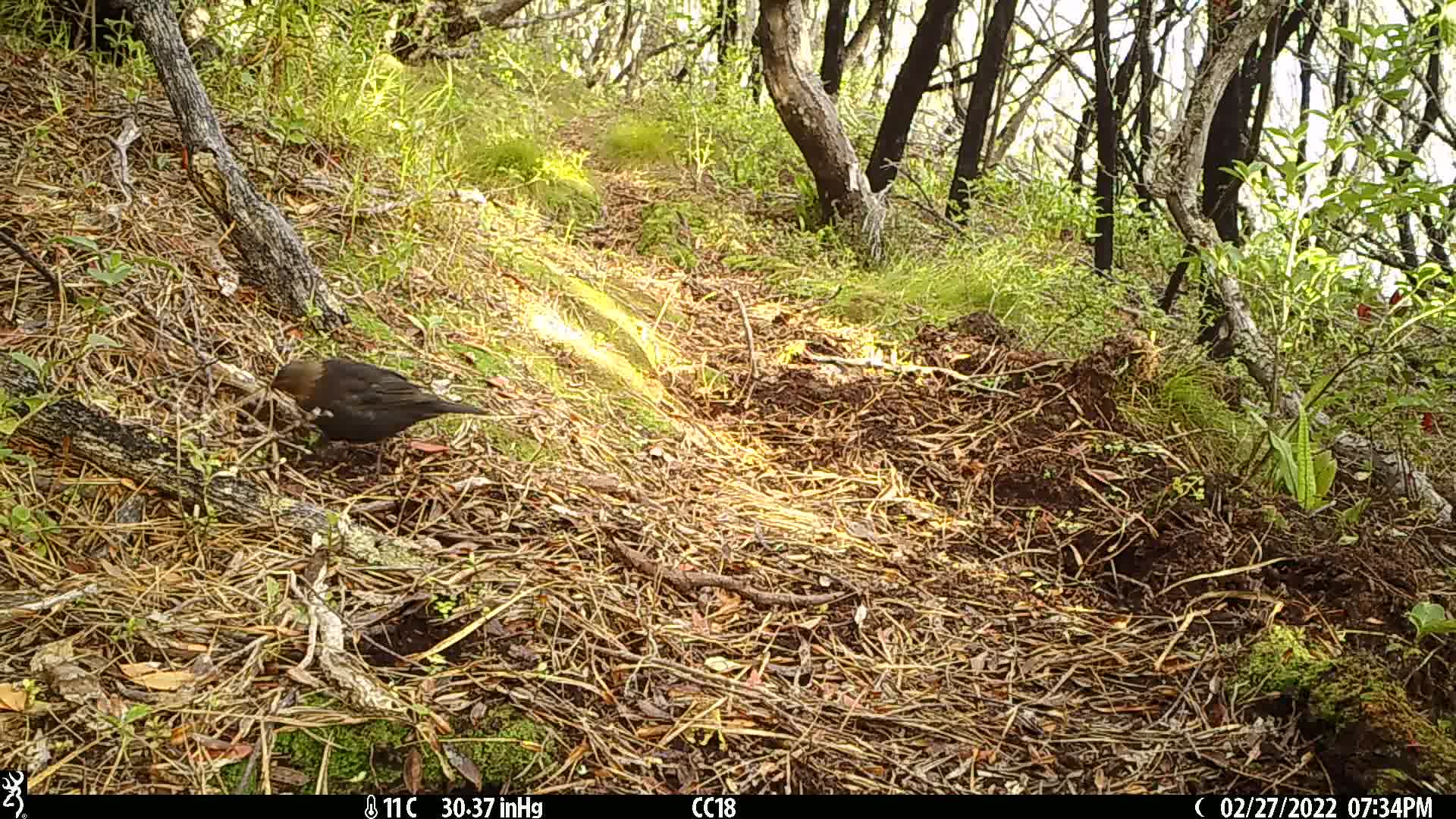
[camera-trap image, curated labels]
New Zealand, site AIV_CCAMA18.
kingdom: Animalia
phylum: Chordata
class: Aves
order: Passeriformes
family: Turdidae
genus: Turdus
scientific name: Turdus merula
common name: eurasian blackbird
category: blackbird